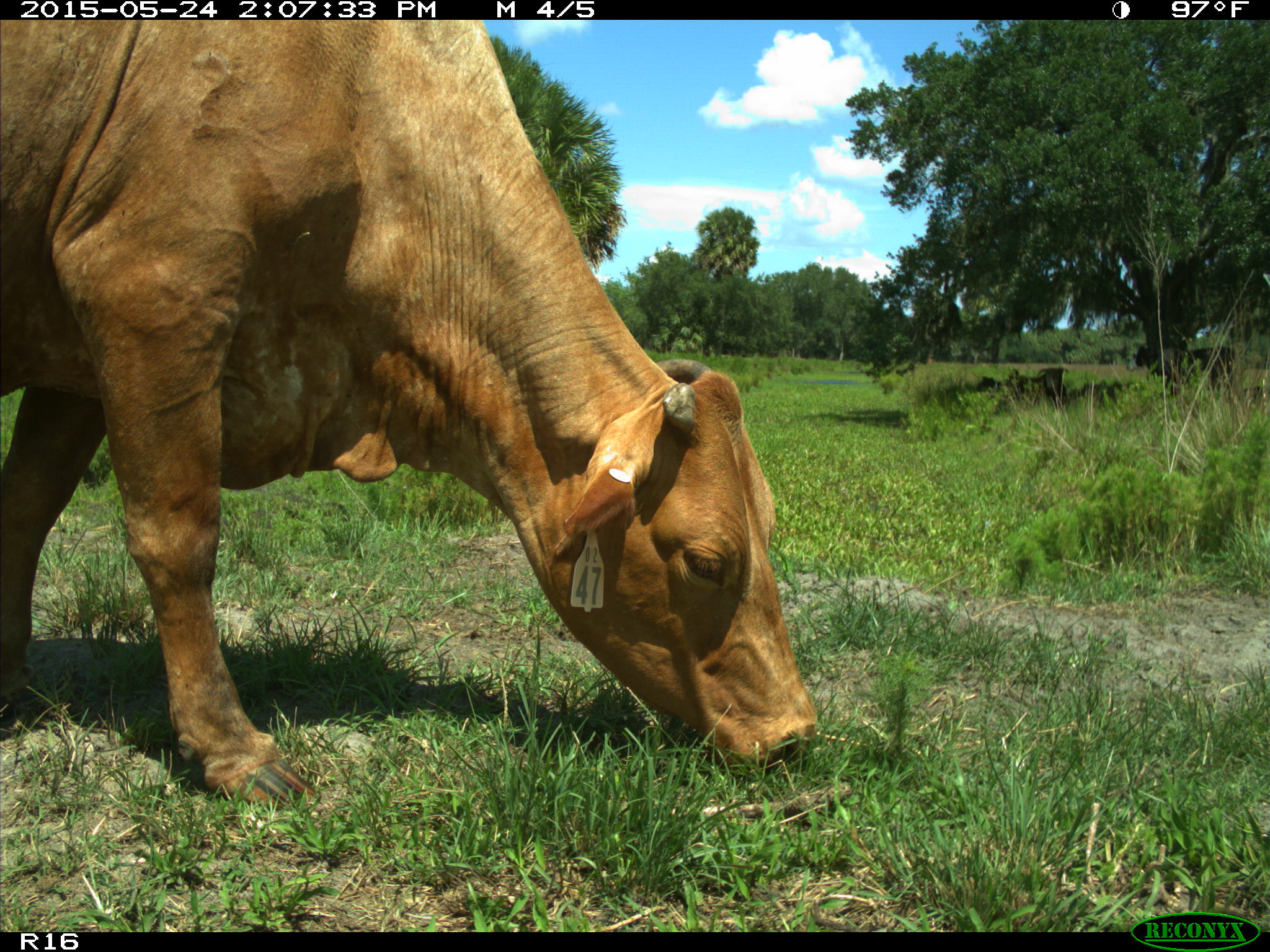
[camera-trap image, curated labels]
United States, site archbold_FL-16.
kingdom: Animalia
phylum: Chordata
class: Mammalia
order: Artiodactyla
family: Bovidae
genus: Bos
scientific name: Bos taurus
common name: domestic cow